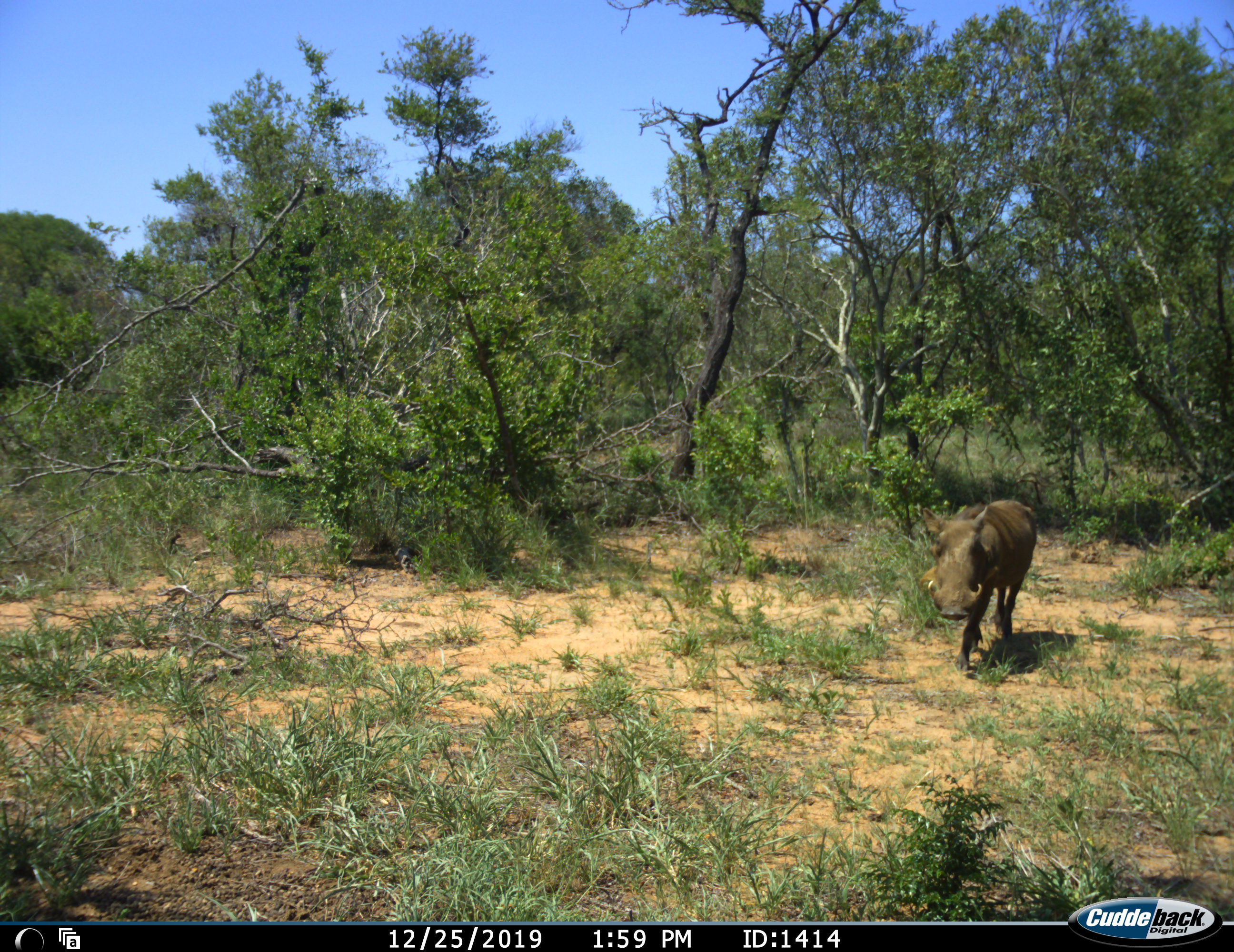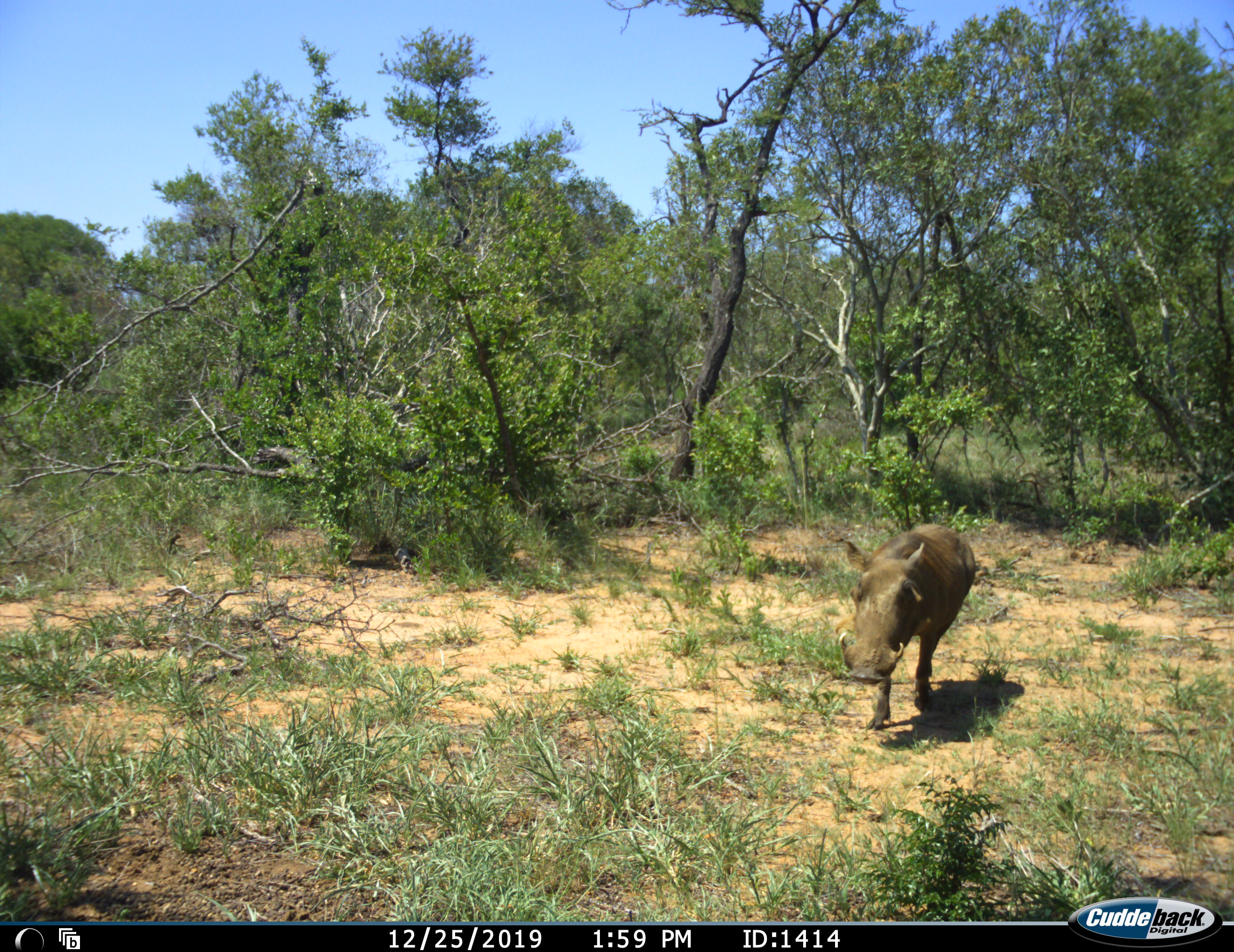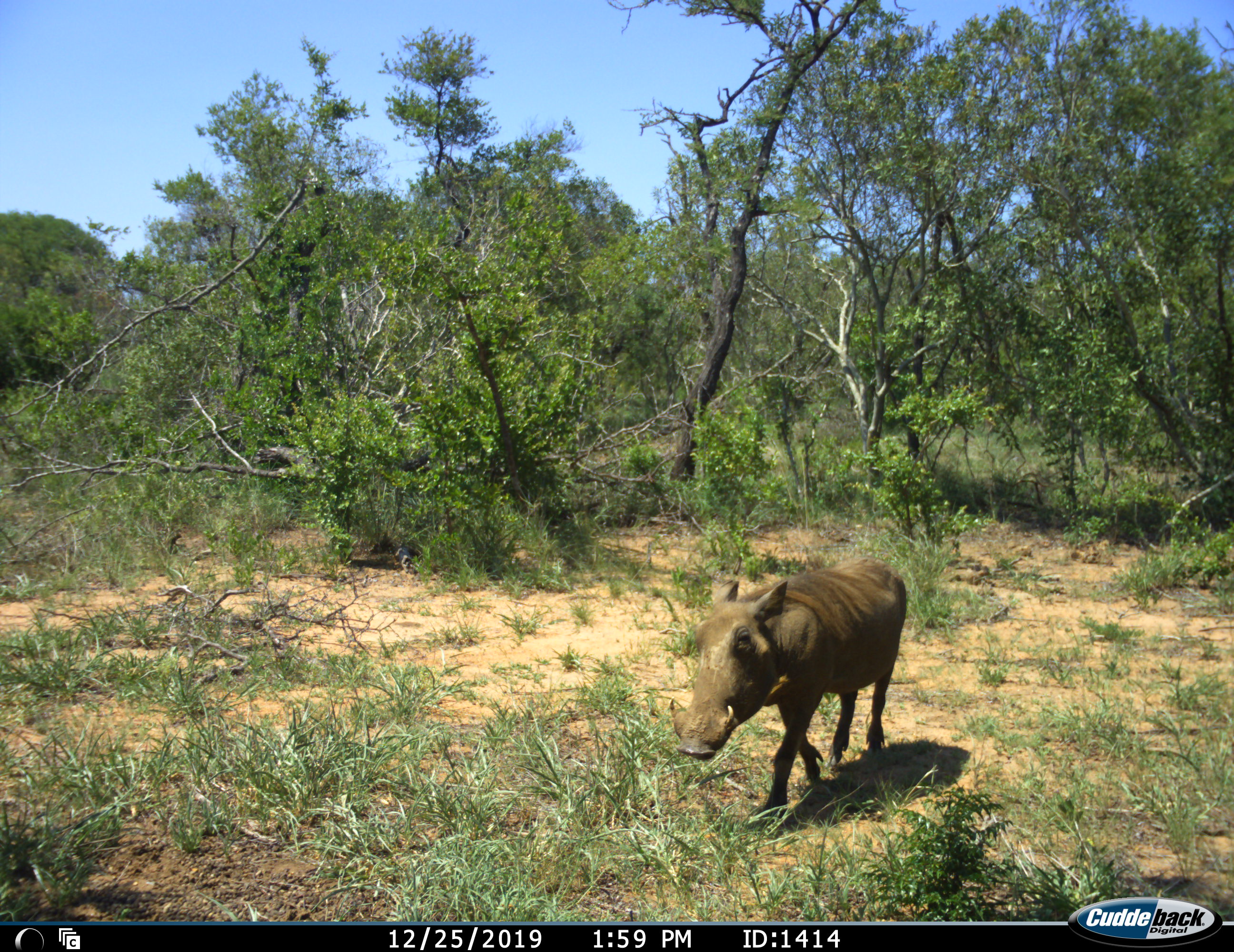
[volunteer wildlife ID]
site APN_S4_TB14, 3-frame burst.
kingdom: Animalia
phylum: Chordata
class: Mammalia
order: Artiodactyla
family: Suidae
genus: Phacochoerus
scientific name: Phacochoerus africanus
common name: warthog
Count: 1.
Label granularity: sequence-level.